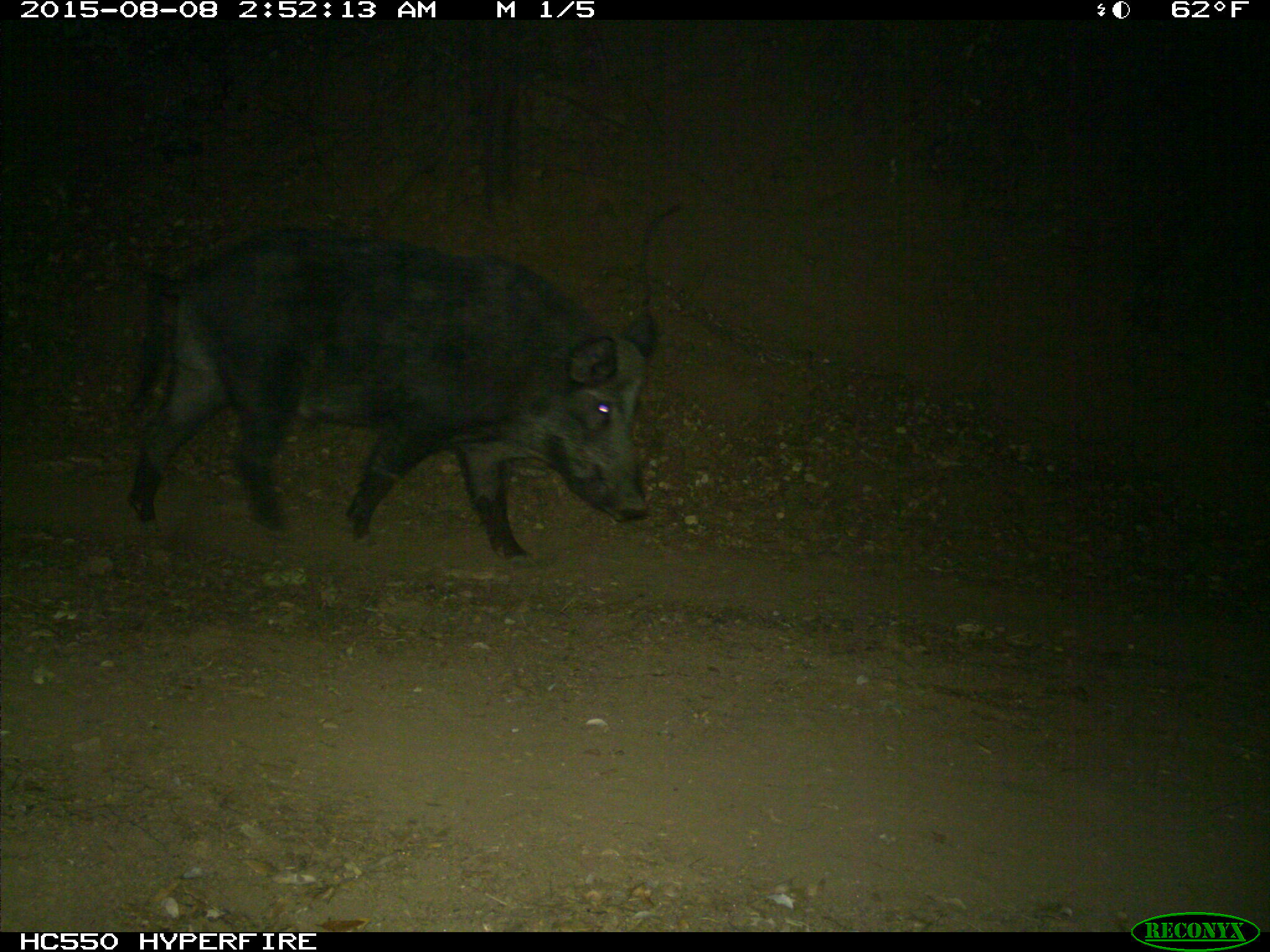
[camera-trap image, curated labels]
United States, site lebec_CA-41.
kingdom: Animalia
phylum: Chordata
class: Mammalia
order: Artiodactyla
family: Suidae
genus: Sus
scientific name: Sus scrofa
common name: wild boar